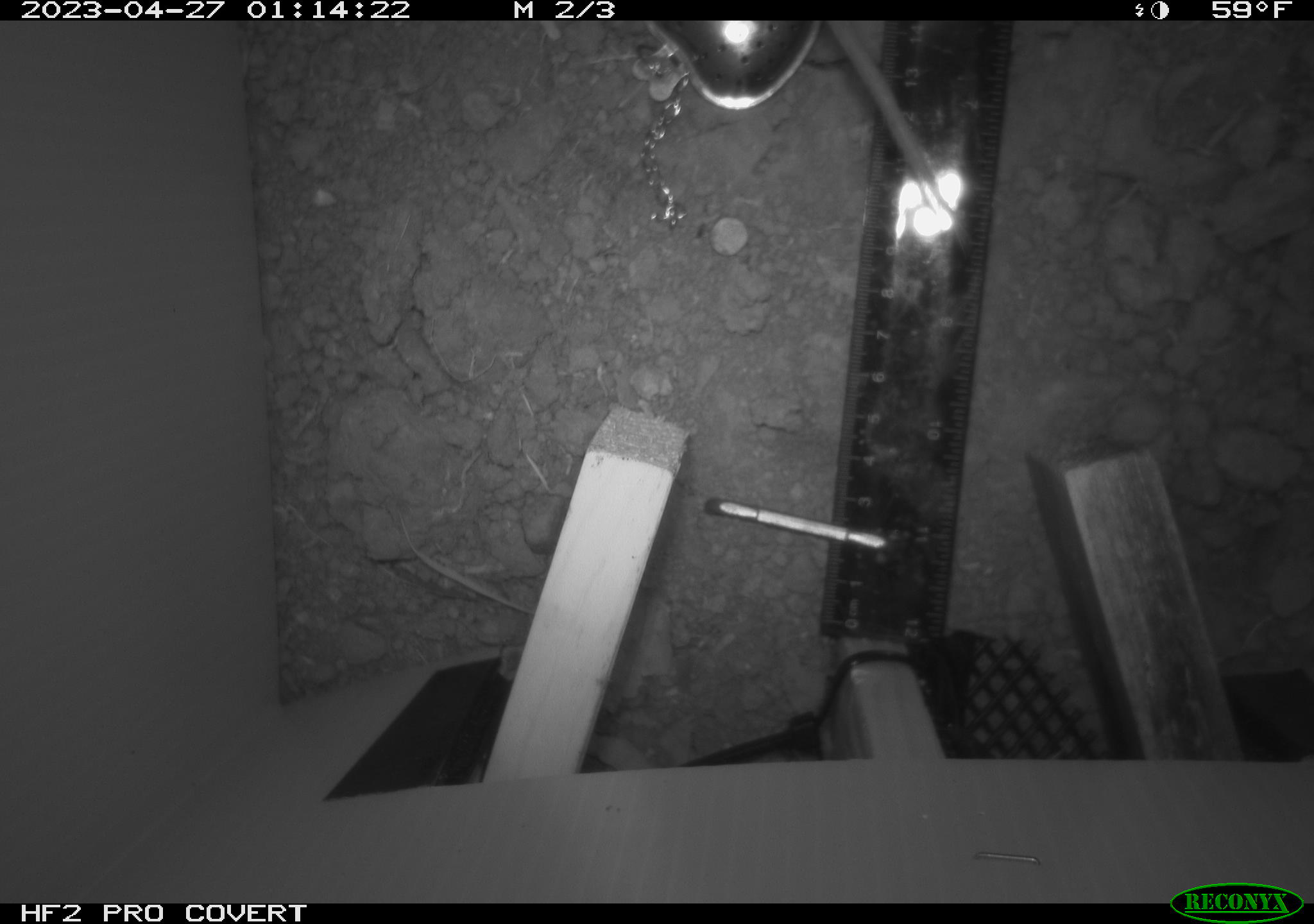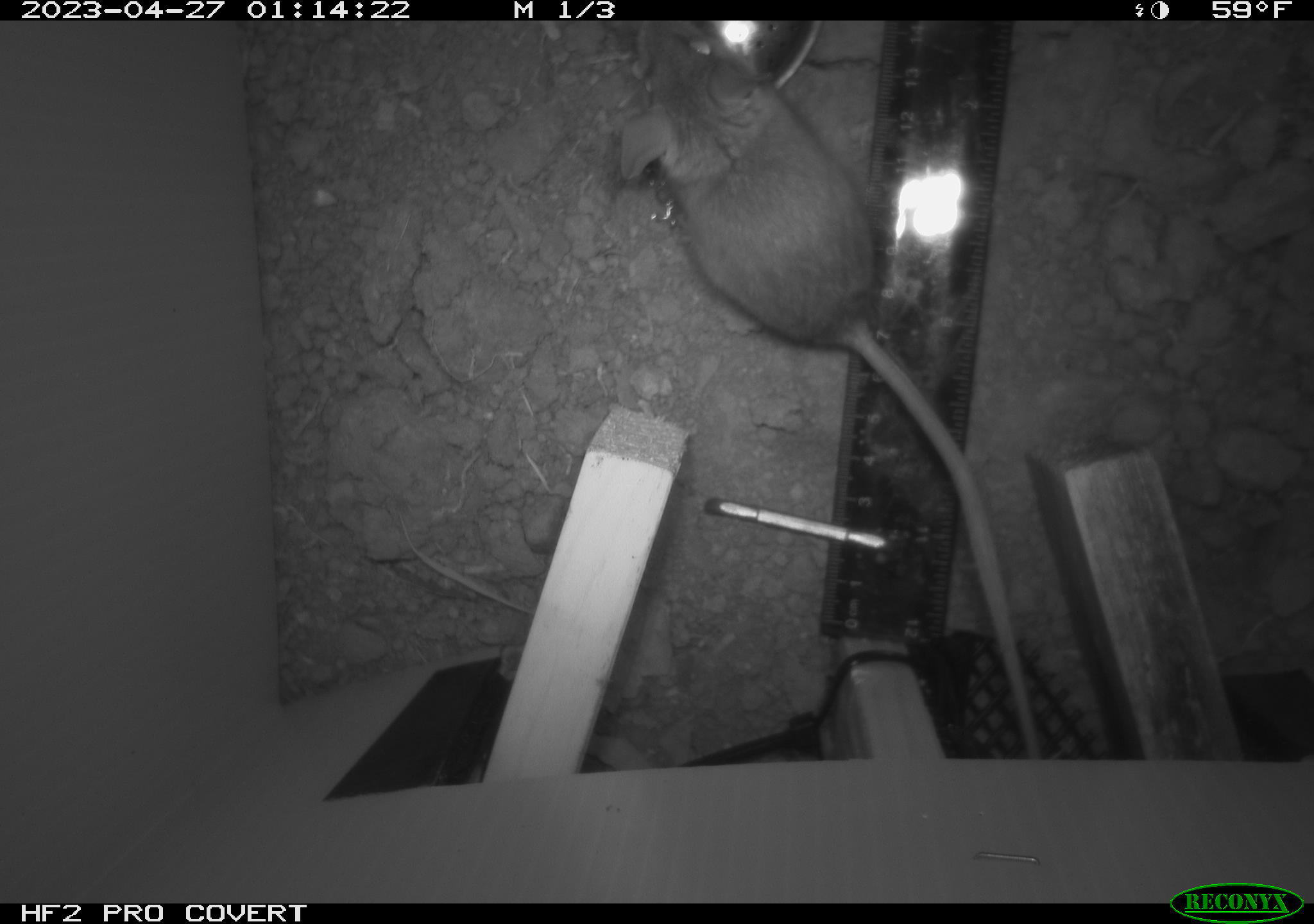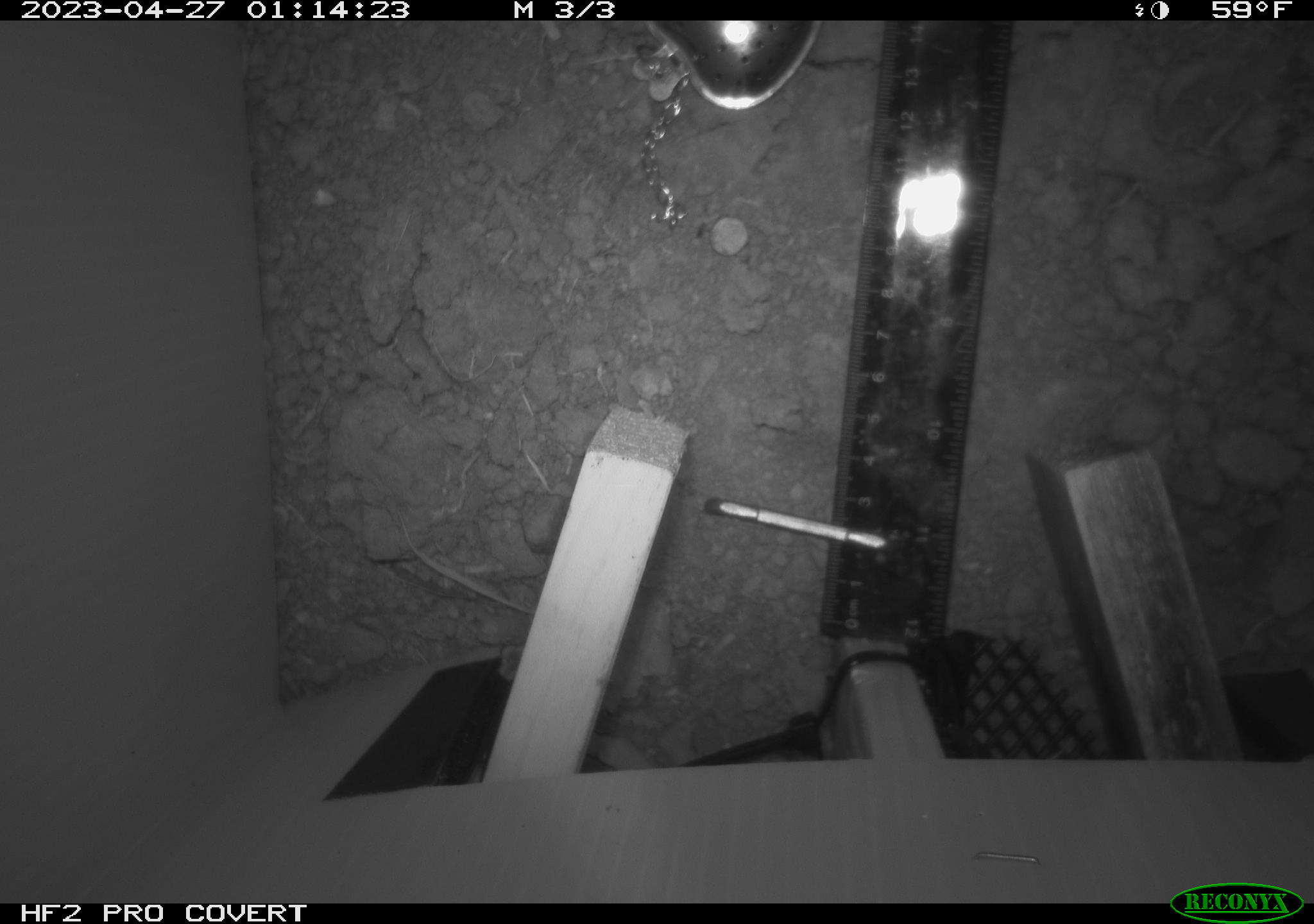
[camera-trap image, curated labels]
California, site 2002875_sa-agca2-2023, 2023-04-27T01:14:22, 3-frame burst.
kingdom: Animalia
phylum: Chordata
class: Mammalia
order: Rodentia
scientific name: Rodentia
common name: mouse species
Mouse species (Rodentia).